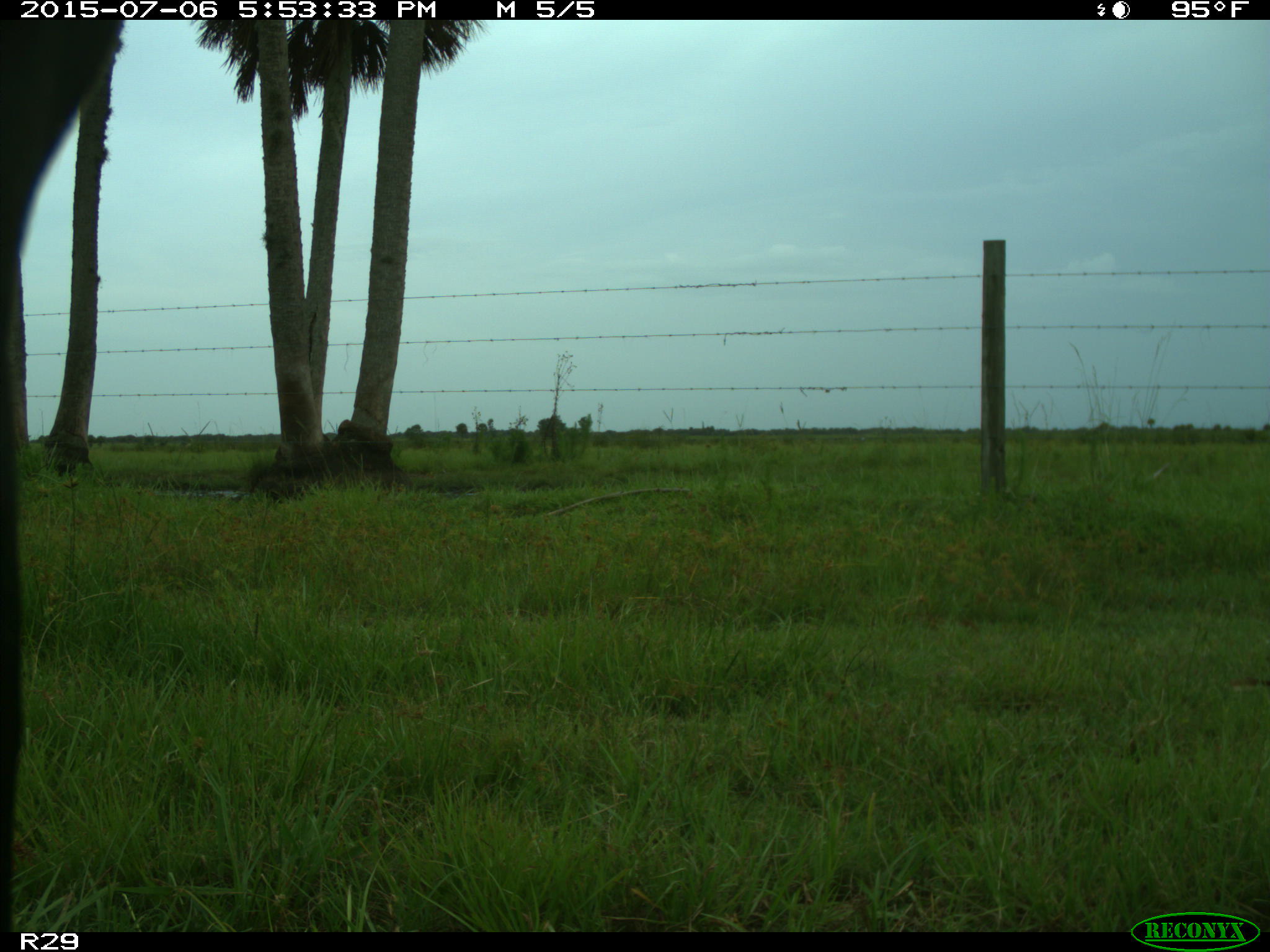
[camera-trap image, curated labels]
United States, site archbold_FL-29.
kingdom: Animalia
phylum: Chordata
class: Mammalia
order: Artiodactyla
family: Bovidae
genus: Bos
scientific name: Bos taurus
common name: domestic cow